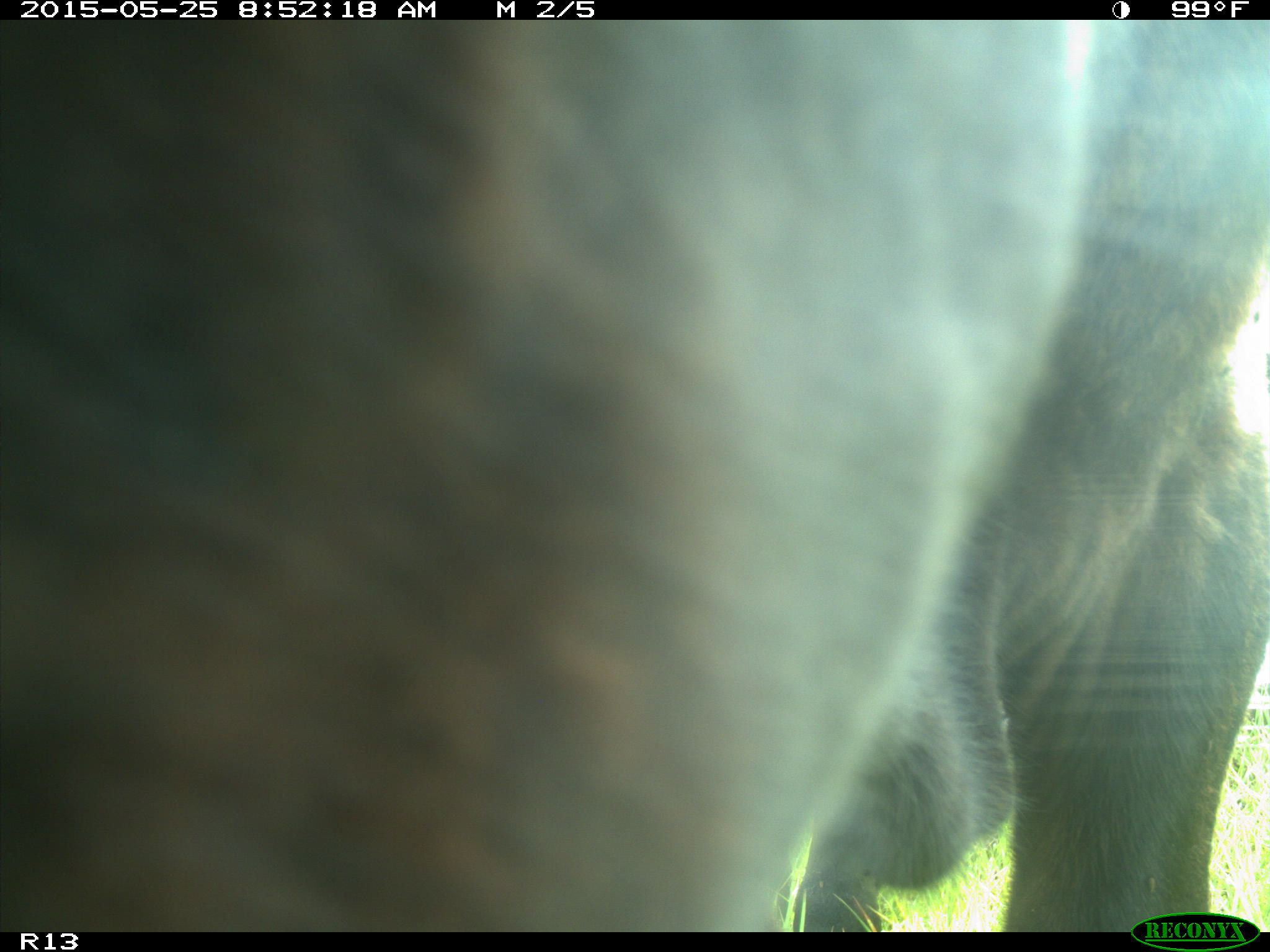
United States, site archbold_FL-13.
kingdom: Animalia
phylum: Chordata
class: Mammalia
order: Artiodactyla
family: Bovidae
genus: Bos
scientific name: Bos taurus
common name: domestic cow